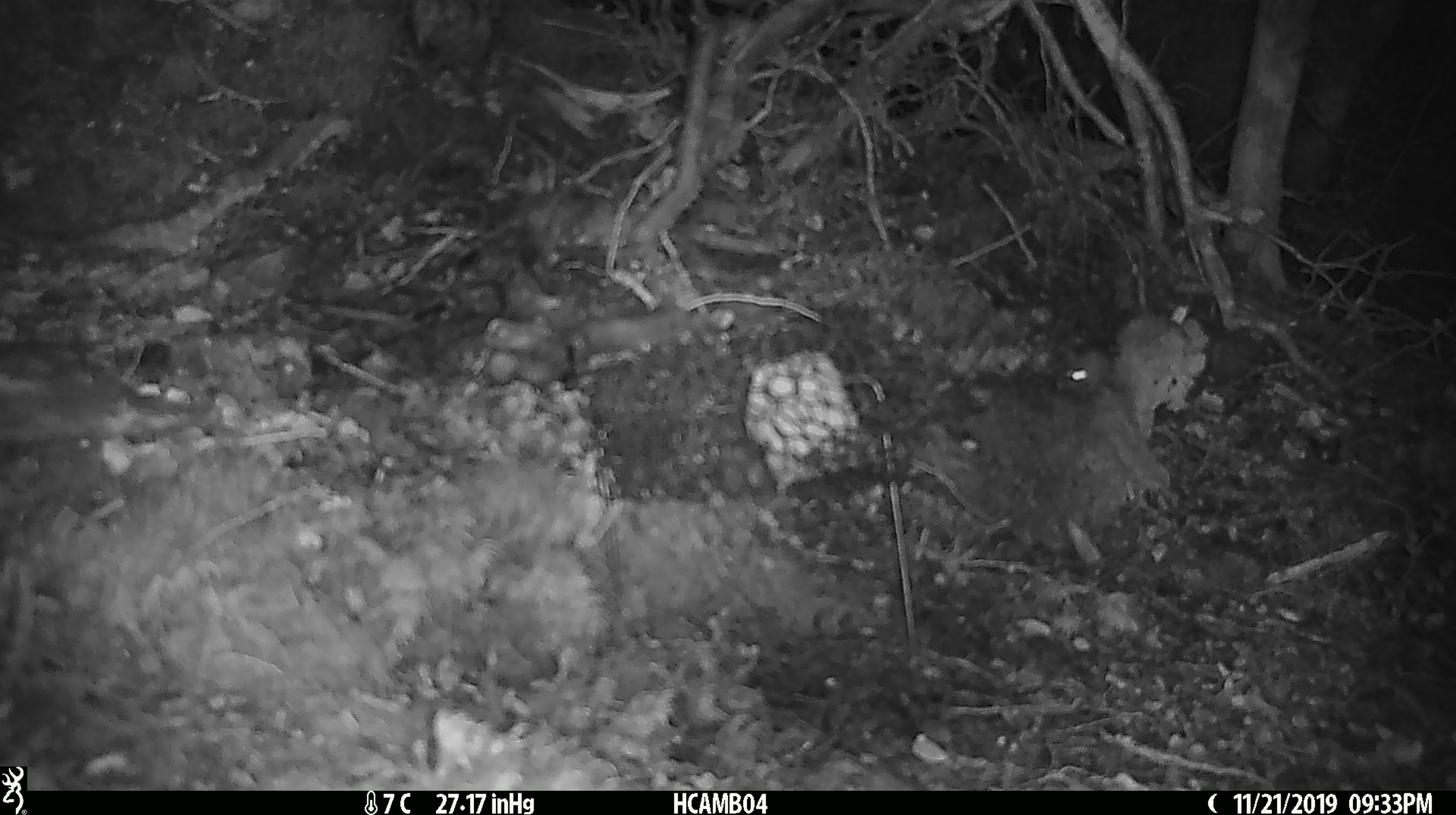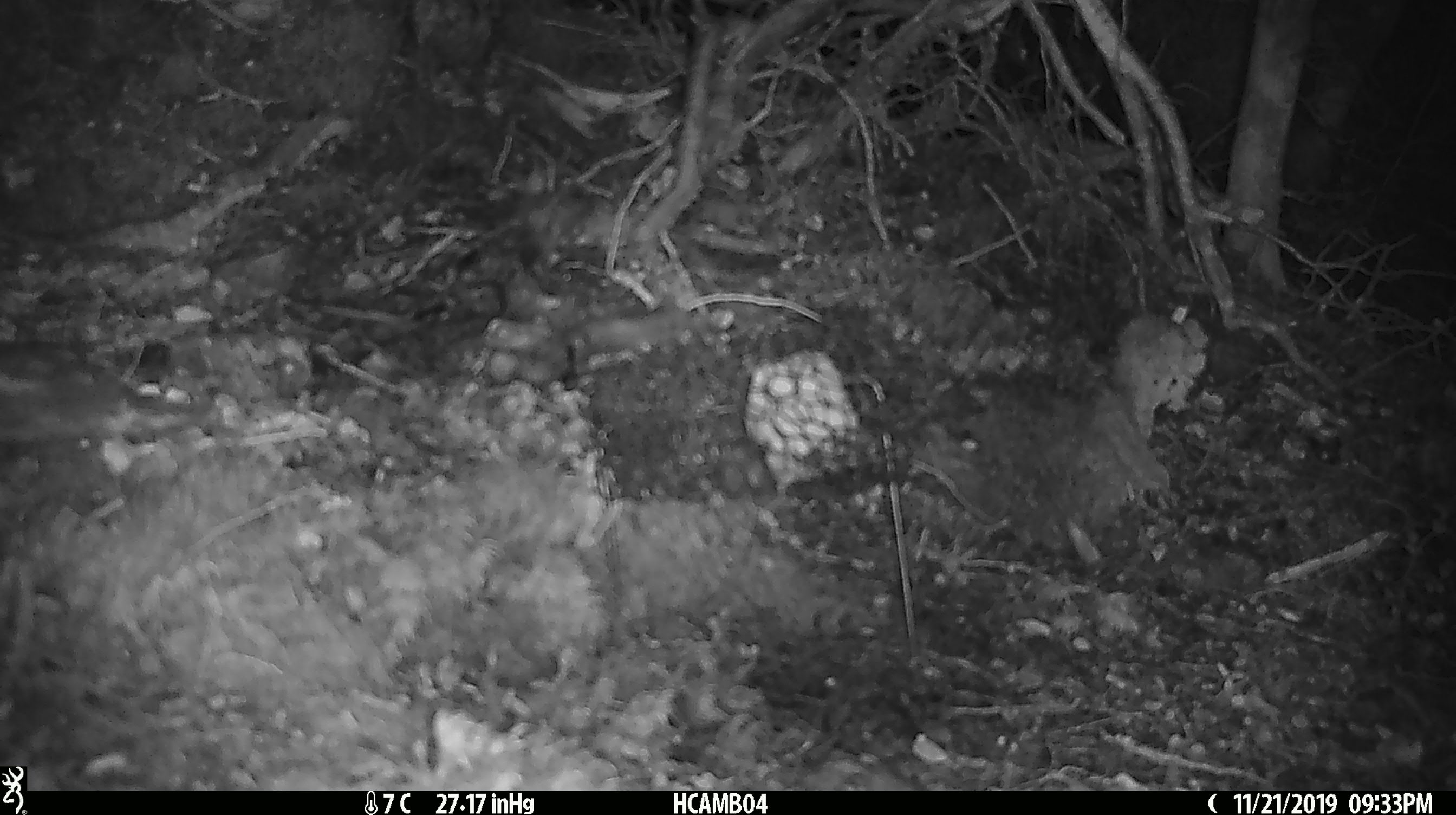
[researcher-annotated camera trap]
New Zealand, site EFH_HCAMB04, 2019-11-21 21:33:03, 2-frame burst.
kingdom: Animalia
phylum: Chordata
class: Mammalia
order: Rodentia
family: Muridae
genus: Mus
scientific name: Mus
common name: mouse